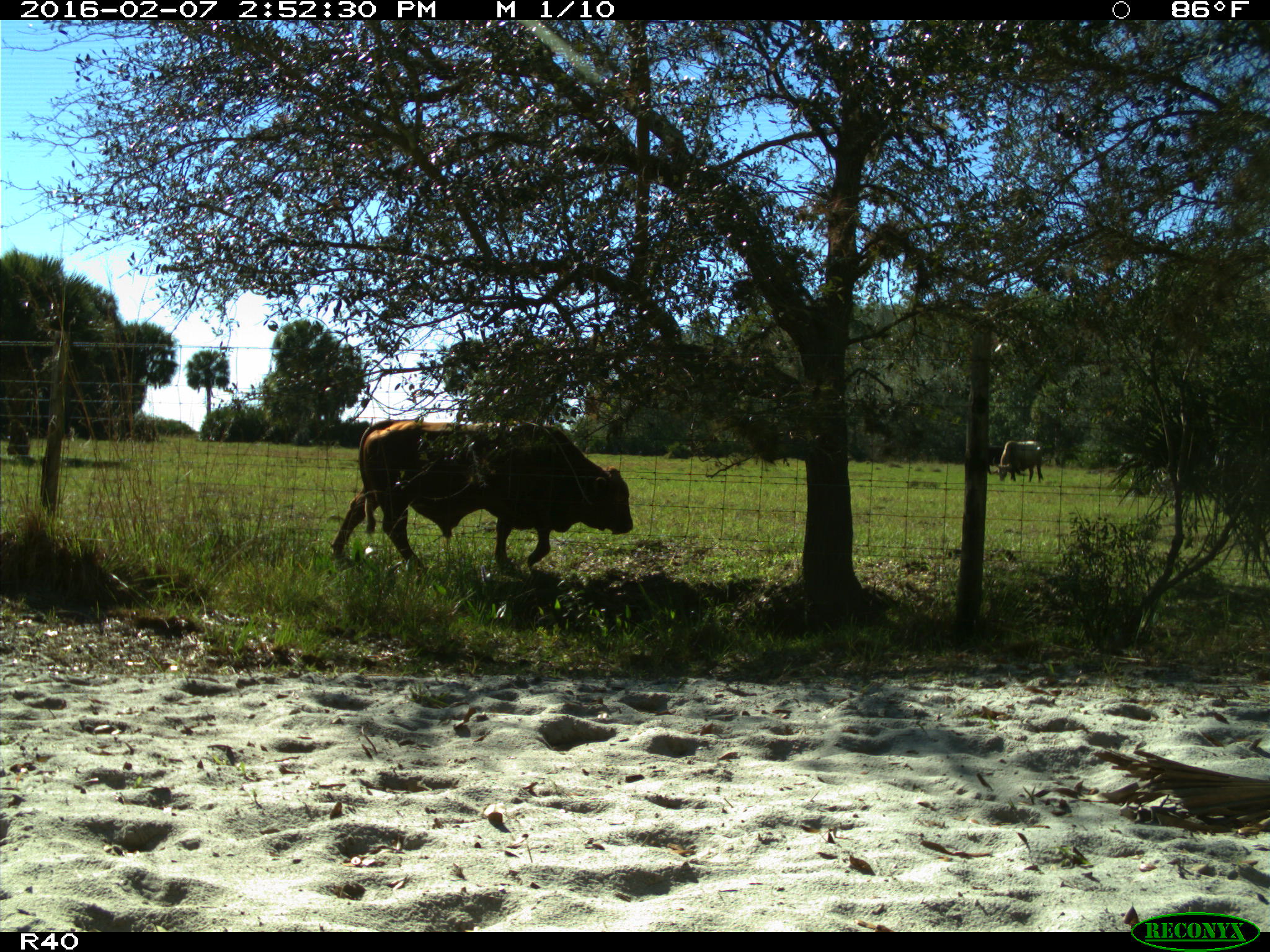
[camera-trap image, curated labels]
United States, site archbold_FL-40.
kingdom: Animalia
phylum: Chordata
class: Mammalia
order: Artiodactyla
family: Bovidae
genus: Bos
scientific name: Bos taurus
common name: domestic cow